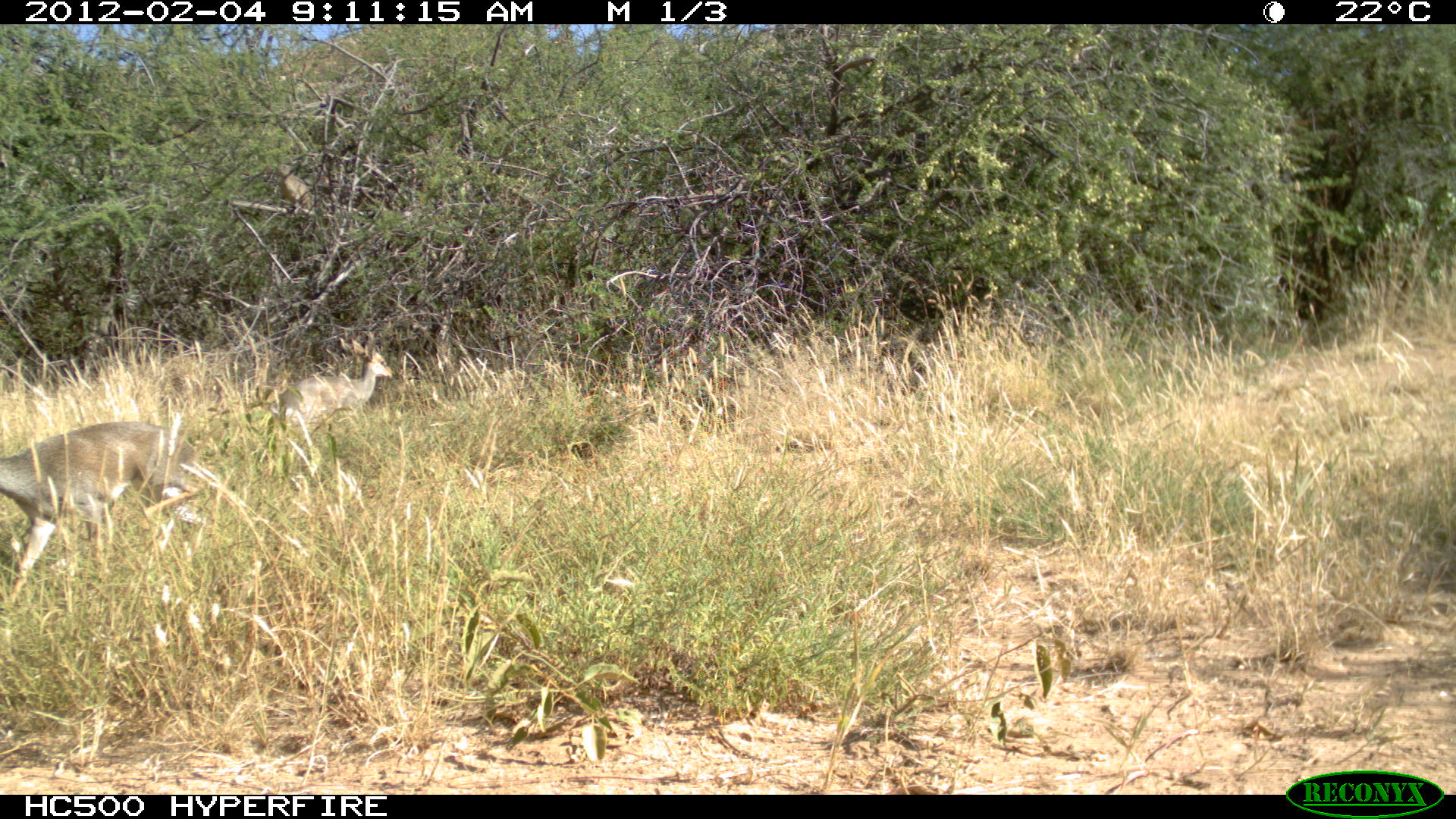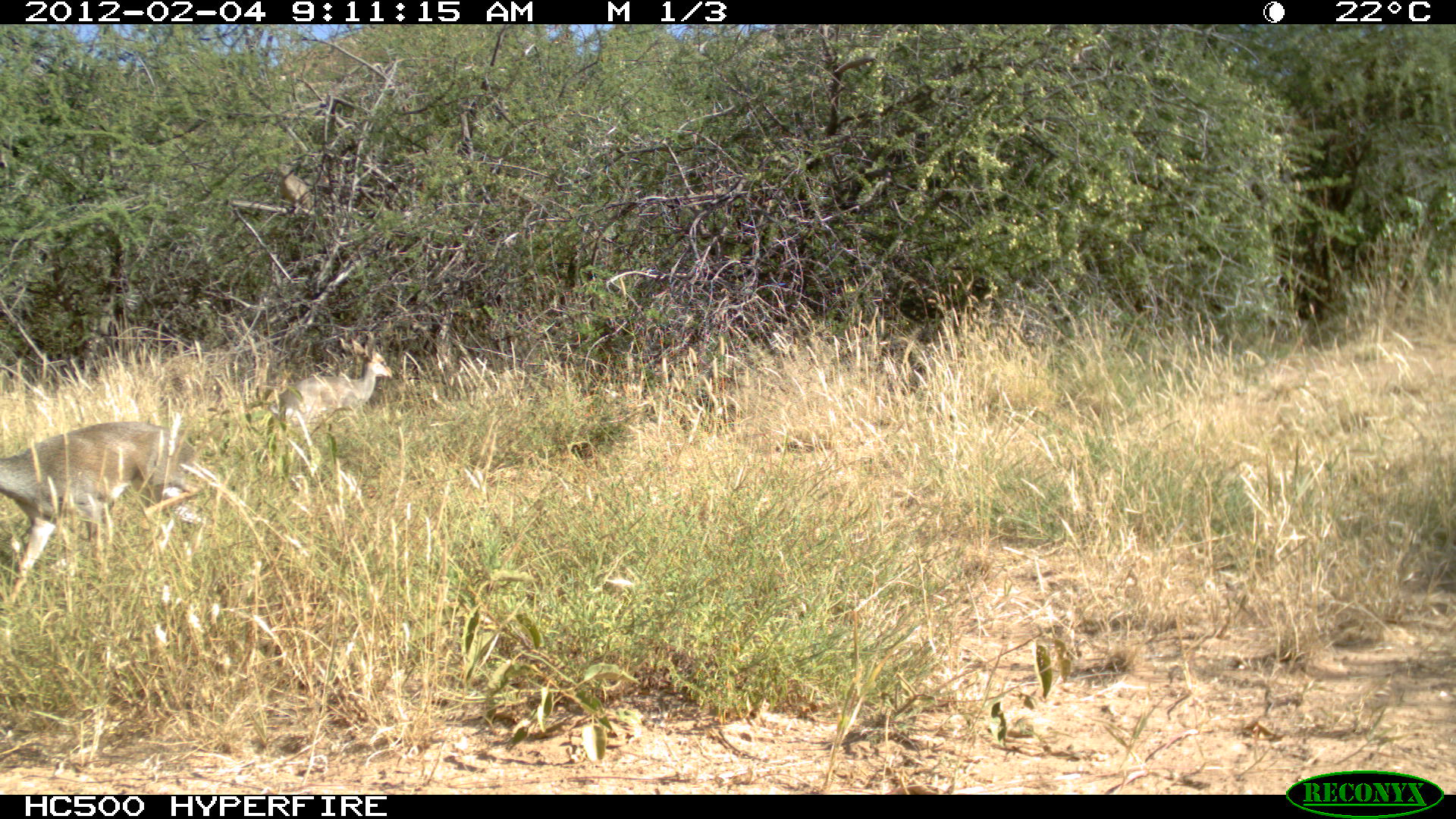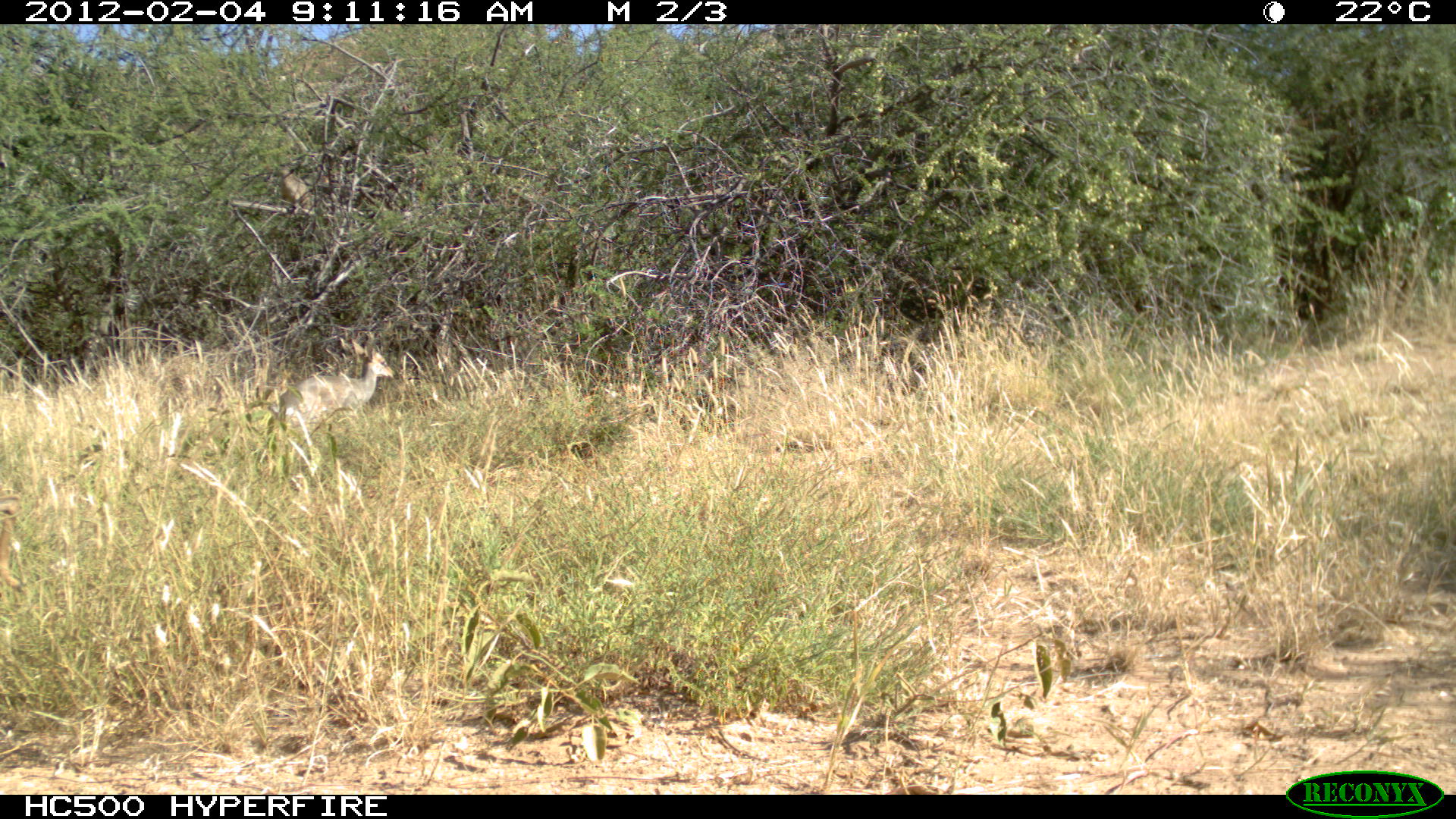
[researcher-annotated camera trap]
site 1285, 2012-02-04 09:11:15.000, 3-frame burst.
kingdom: Animalia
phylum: Chordata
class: Mammalia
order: Artiodactyla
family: Bovidae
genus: Madoqua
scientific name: Madoqua guentheri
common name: günther's dik-dik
Madoqua guentheri (günther's dik-dik), count 2.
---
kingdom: Animalia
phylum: Chordata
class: Mammalia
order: Hyracoidea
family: Procaviidae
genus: Procavia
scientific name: Procavia capensis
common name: rock hyrax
Procavia capensis (rock hyrax), count 1.